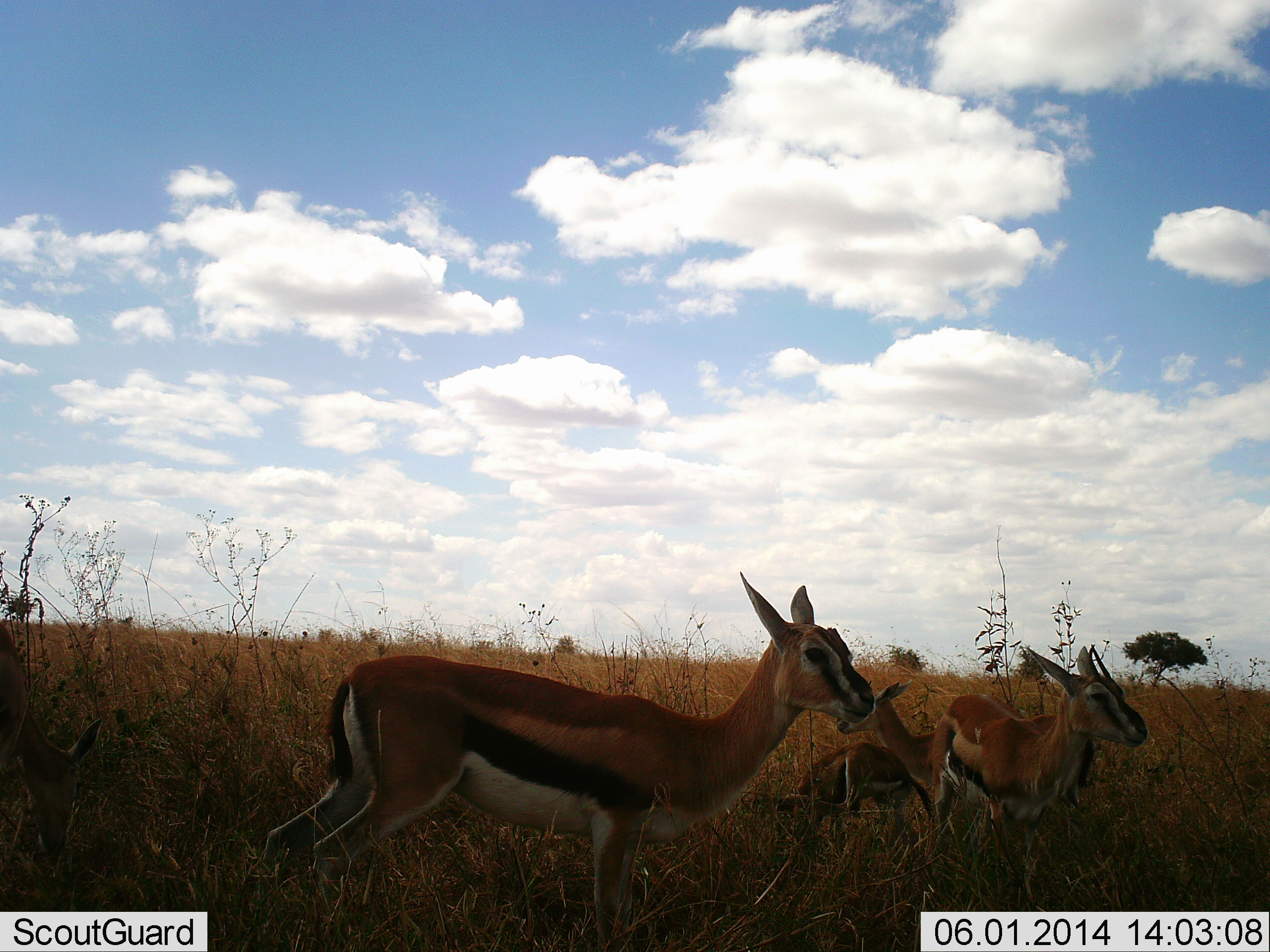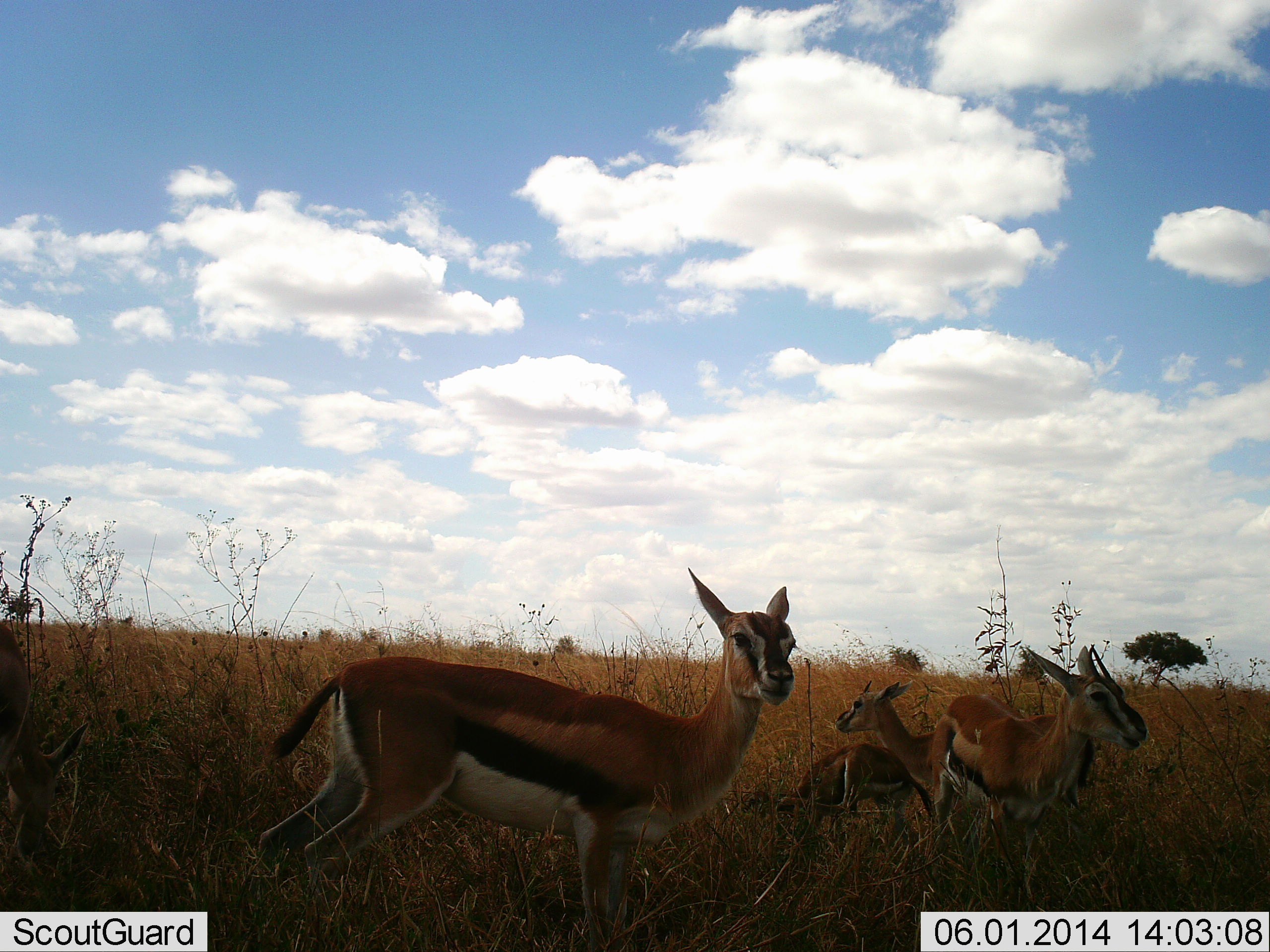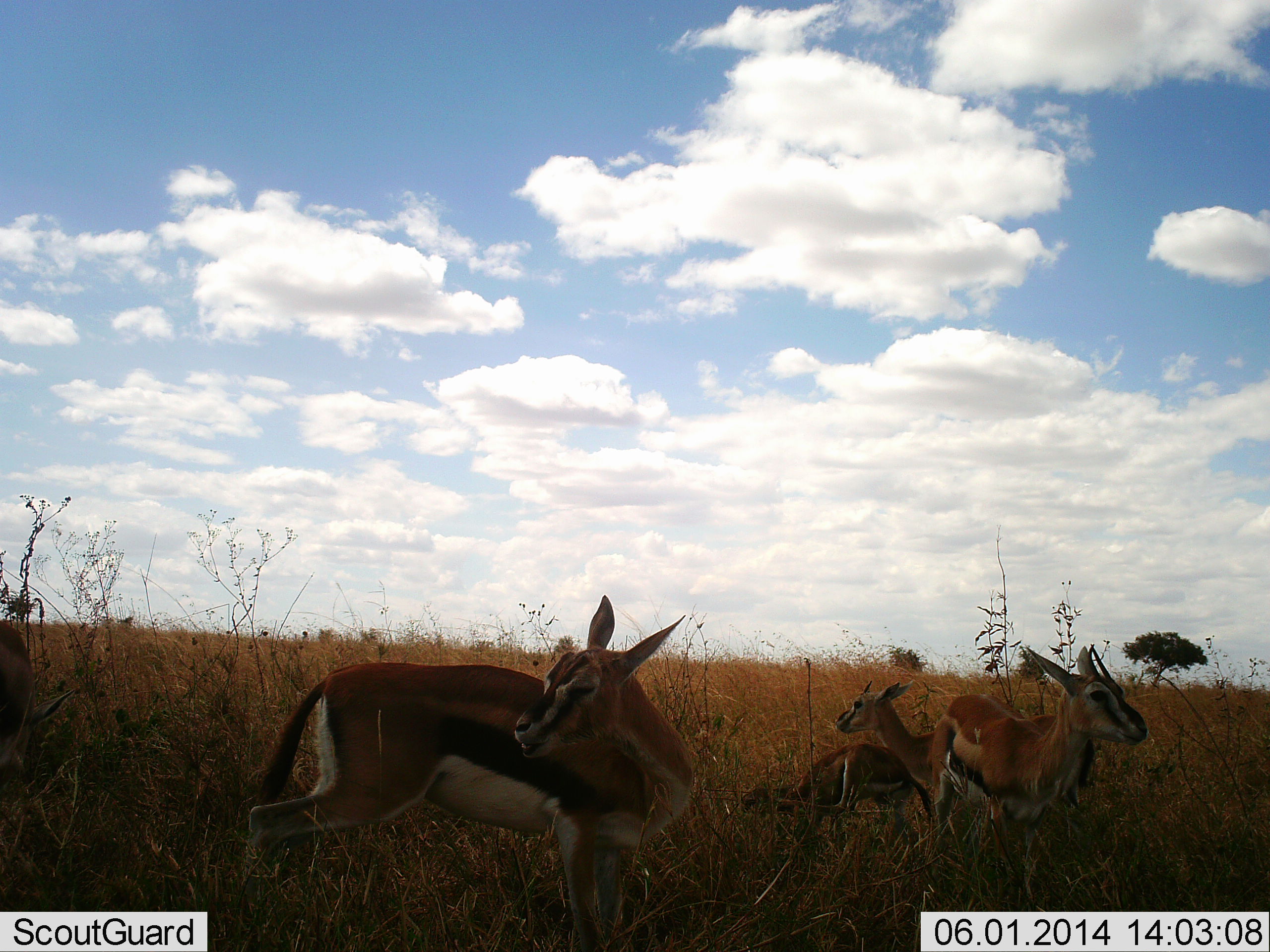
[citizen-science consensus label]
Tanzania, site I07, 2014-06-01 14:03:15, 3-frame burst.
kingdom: Animalia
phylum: Chordata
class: Mammalia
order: Artiodactyla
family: Bovidae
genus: Eudorcas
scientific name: Eudorcas thomsonii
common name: thomson's gazelle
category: gazellethomsons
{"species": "gazellethomsons (thomson's gazelle) (Eudorcas thomsonii)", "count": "5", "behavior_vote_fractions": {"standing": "100%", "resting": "40%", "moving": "0%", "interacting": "0%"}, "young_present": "40%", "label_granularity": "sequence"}